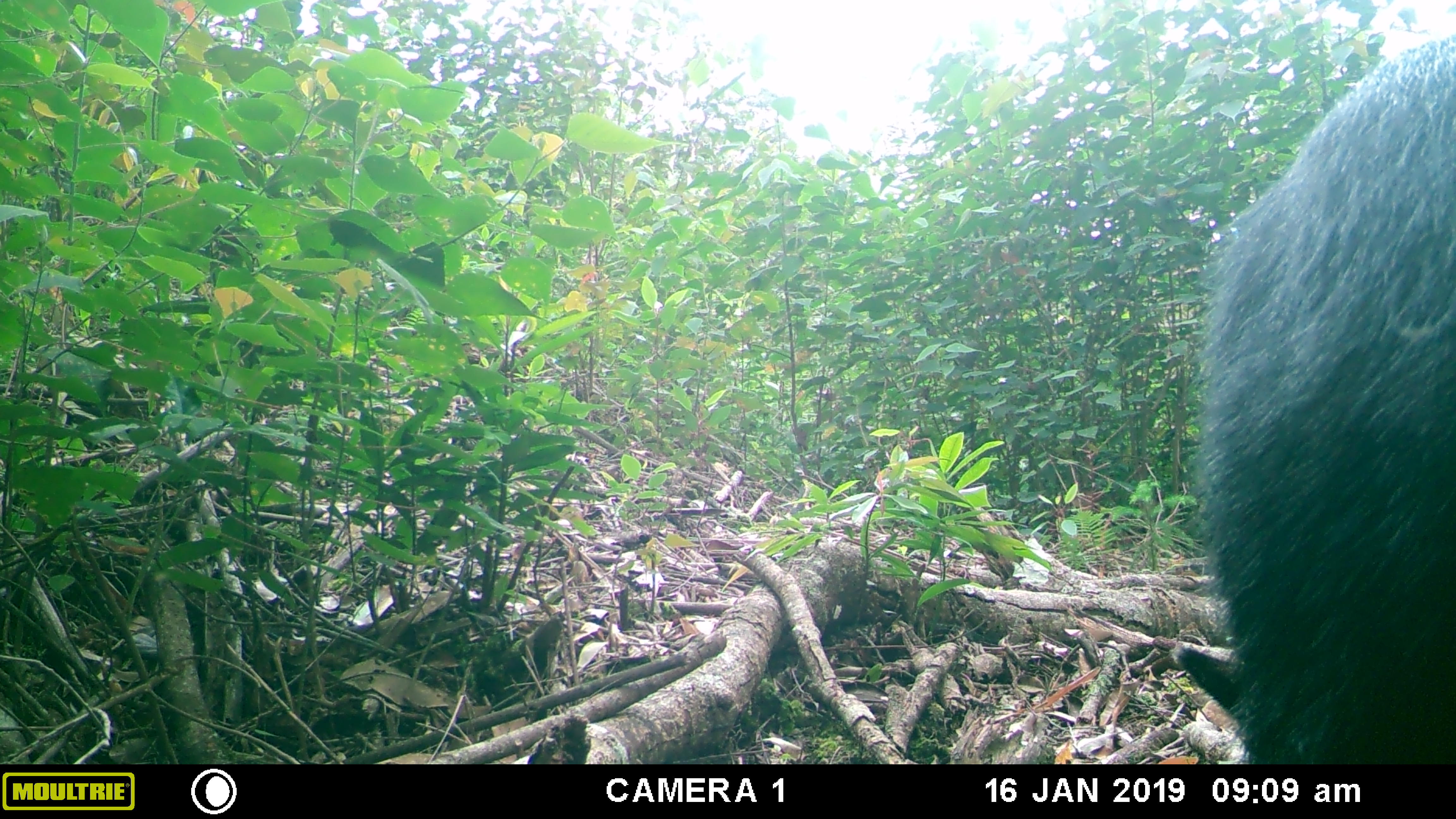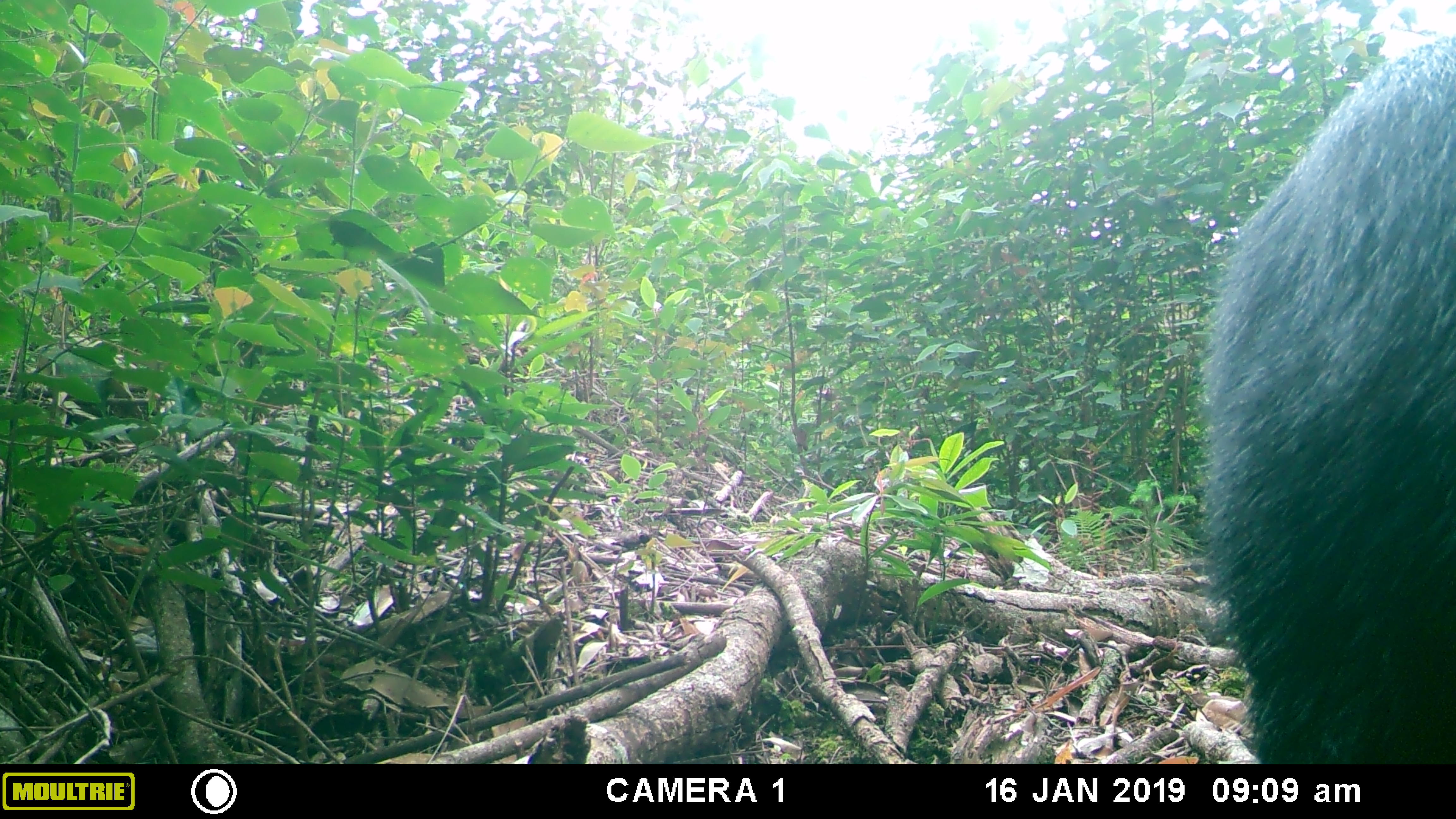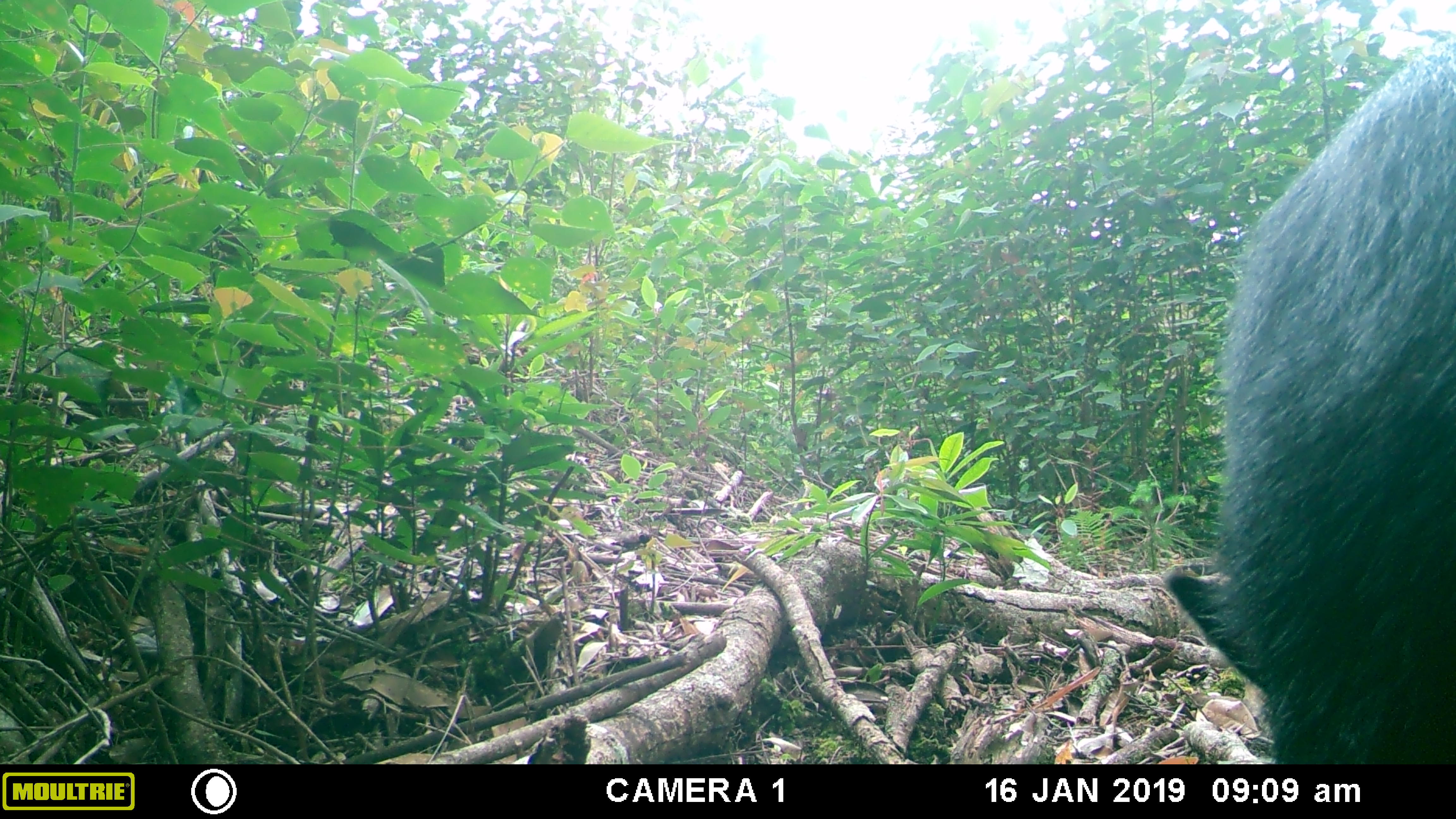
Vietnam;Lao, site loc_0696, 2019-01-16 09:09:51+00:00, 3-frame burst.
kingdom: Animalia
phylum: Chordata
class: Mammalia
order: Artiodactyla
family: Bovidae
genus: Capricornis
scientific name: Capricornis sumatraensis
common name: chinese serow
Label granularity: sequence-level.